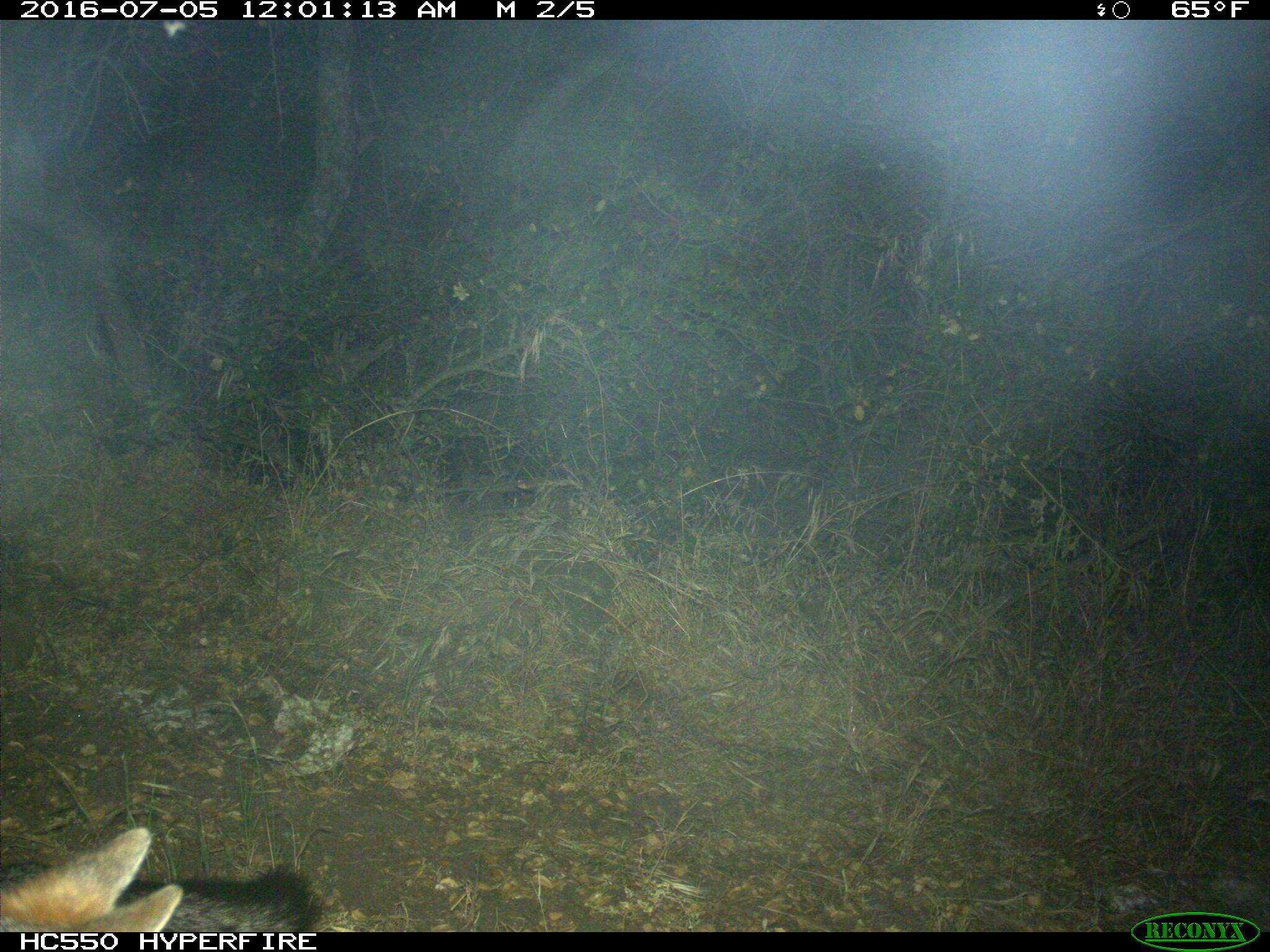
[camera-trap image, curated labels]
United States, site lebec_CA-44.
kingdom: Animalia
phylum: Chordata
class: Mammalia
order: Carnivora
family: Canidae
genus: Urocyon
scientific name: Urocyon cinereoargenteus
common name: gray fox